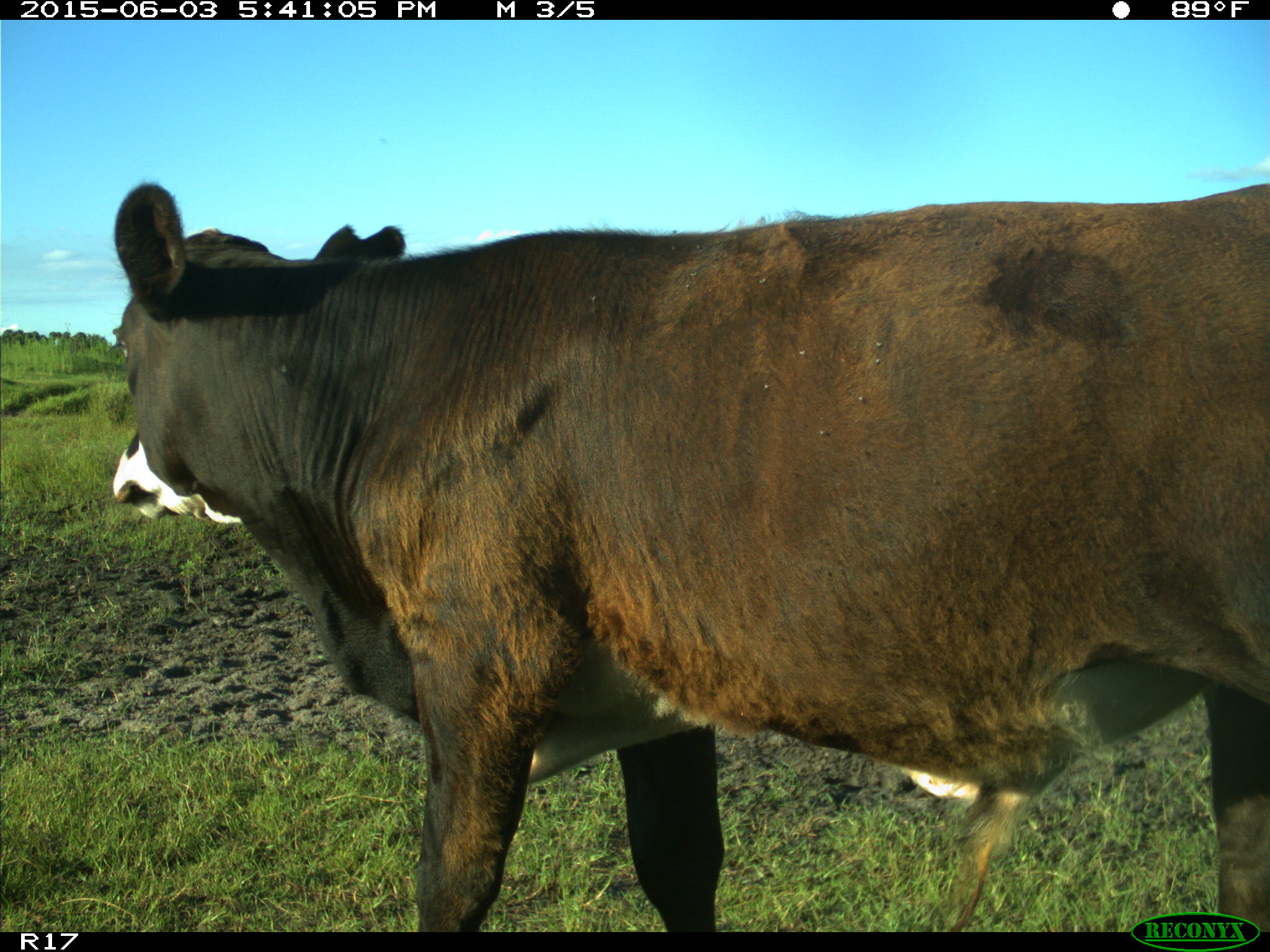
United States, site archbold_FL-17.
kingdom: Animalia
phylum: Chordata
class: Mammalia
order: Artiodactyla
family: Bovidae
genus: Bos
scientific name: Bos taurus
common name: domestic cow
Bos taurus (domestic cow).